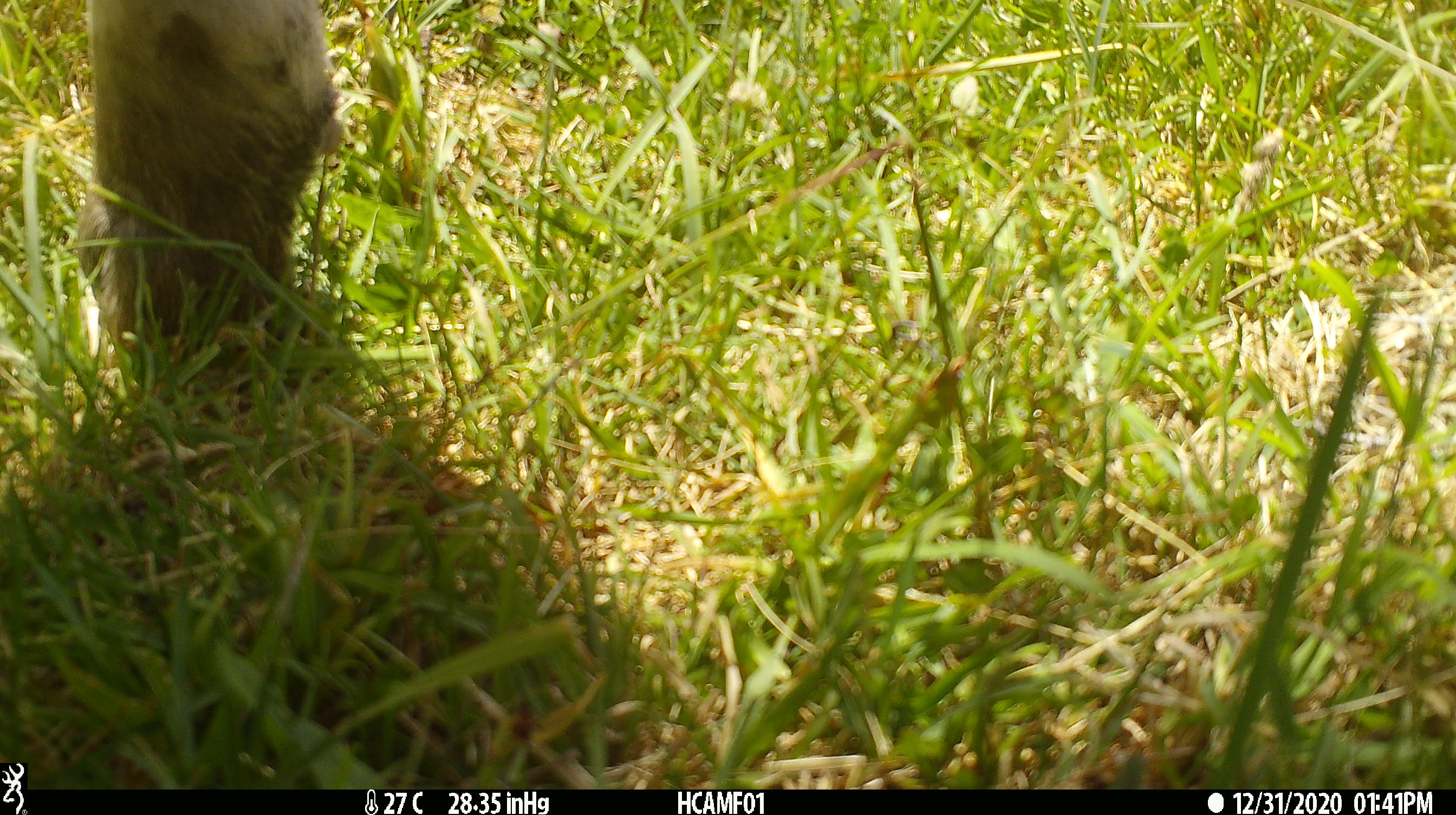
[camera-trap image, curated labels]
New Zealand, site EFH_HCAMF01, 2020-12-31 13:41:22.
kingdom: Animalia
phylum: Chordata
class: Mammalia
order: Artiodactyla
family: Bovidae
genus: Bos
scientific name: Bos taurus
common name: domestic cow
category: cow